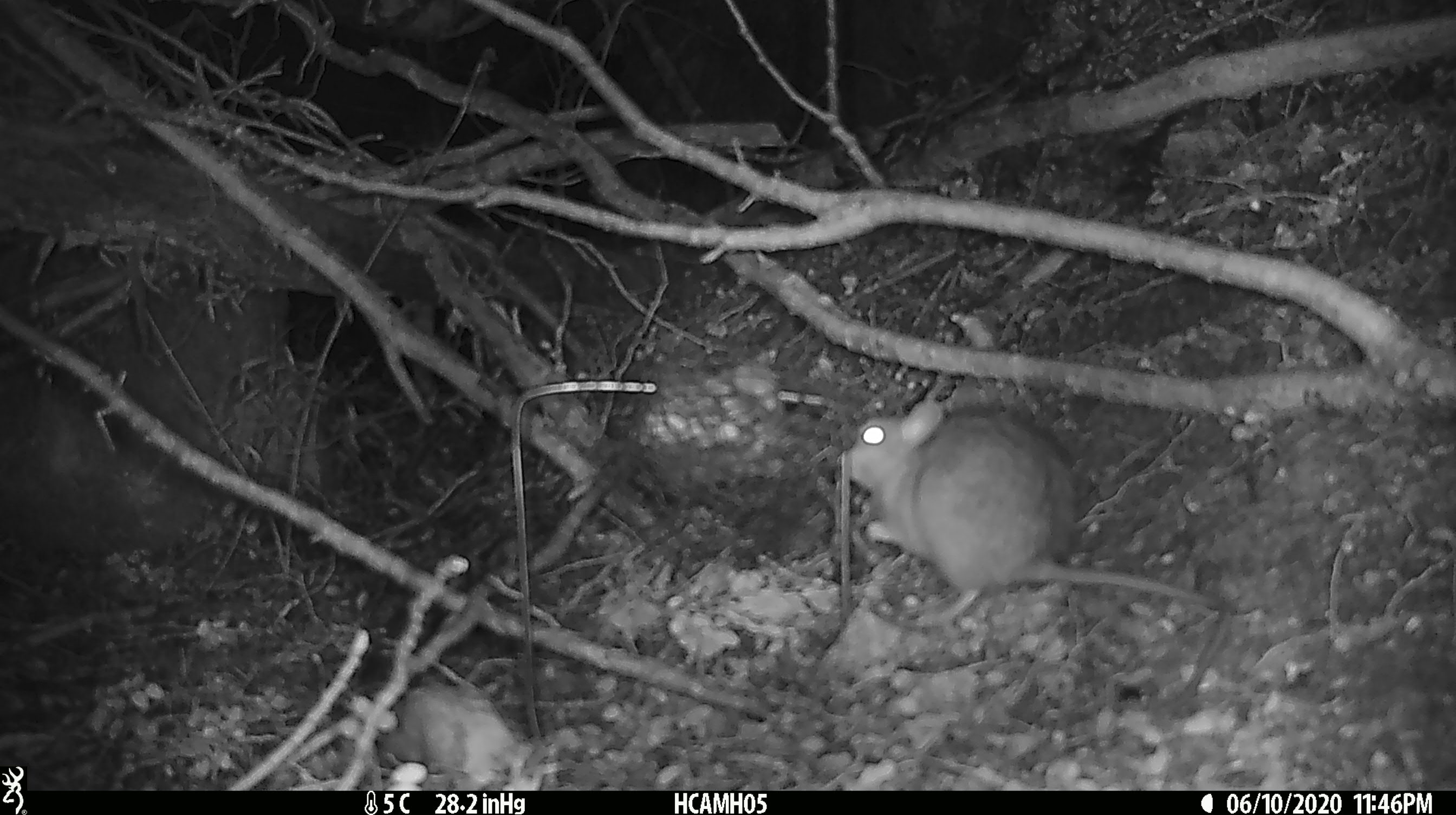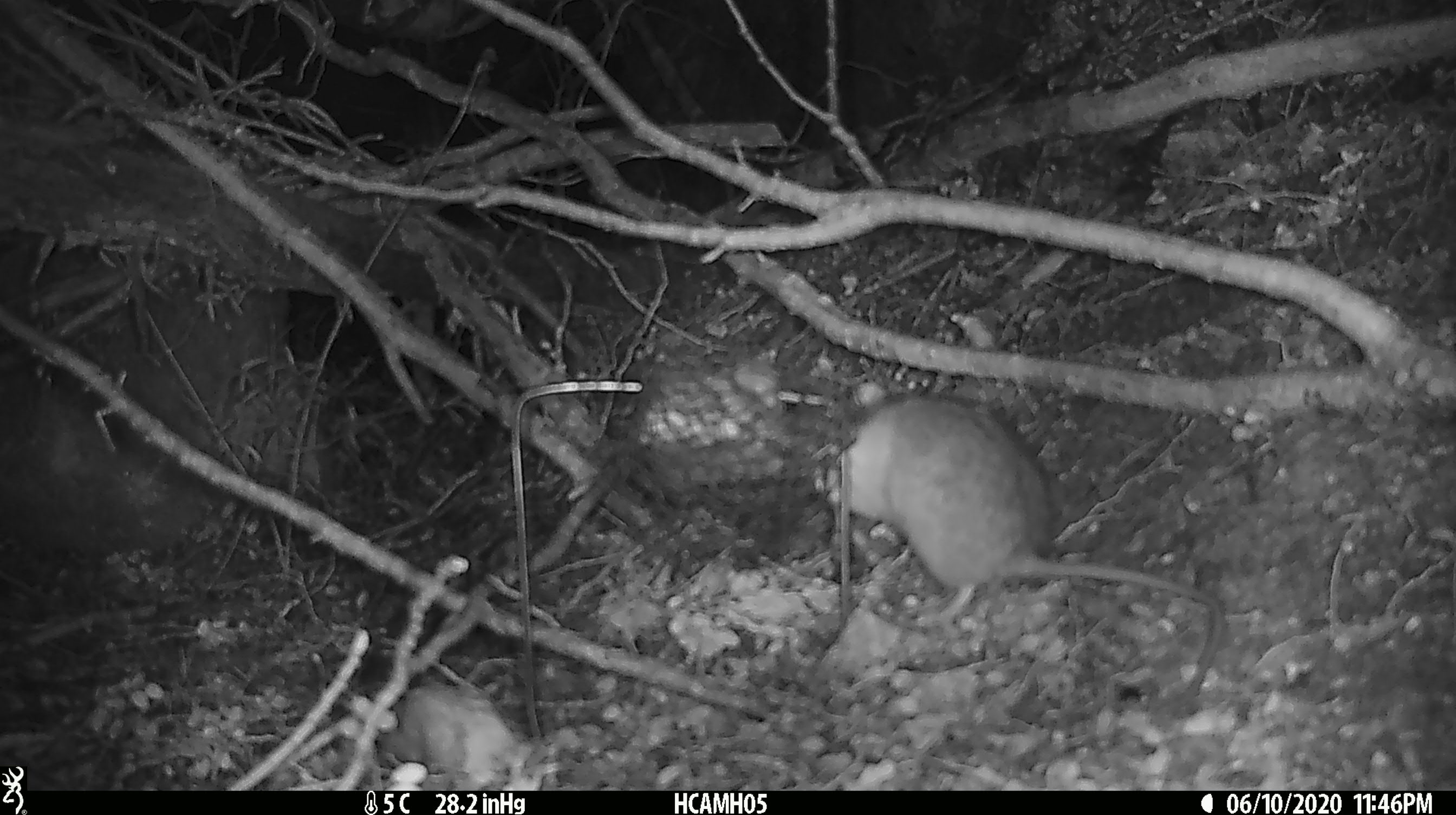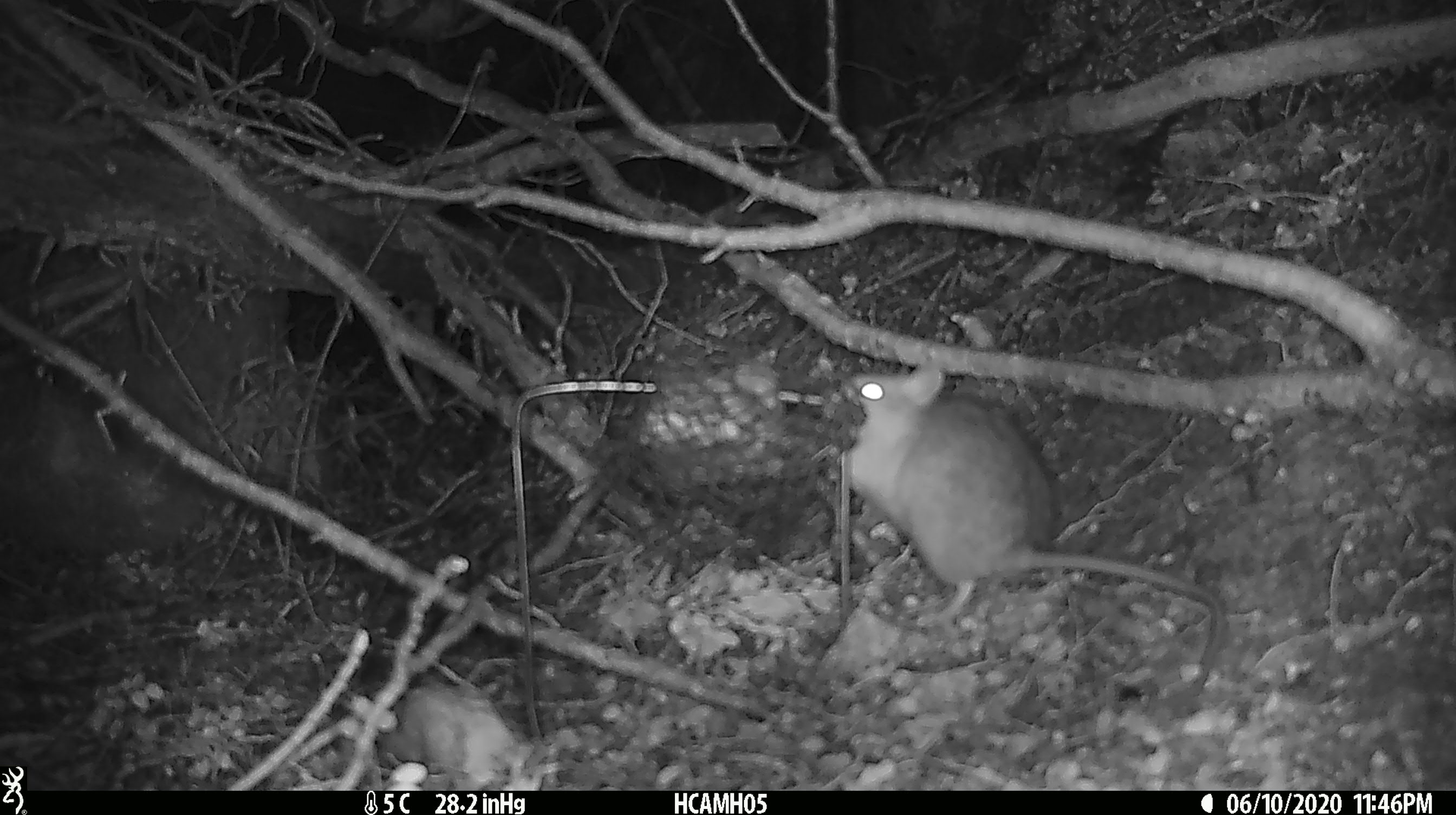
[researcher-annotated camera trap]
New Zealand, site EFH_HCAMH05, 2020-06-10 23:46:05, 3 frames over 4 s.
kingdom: Animalia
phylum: Chordata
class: Mammalia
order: Rodentia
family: Muridae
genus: Rattus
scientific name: Rattus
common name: rat